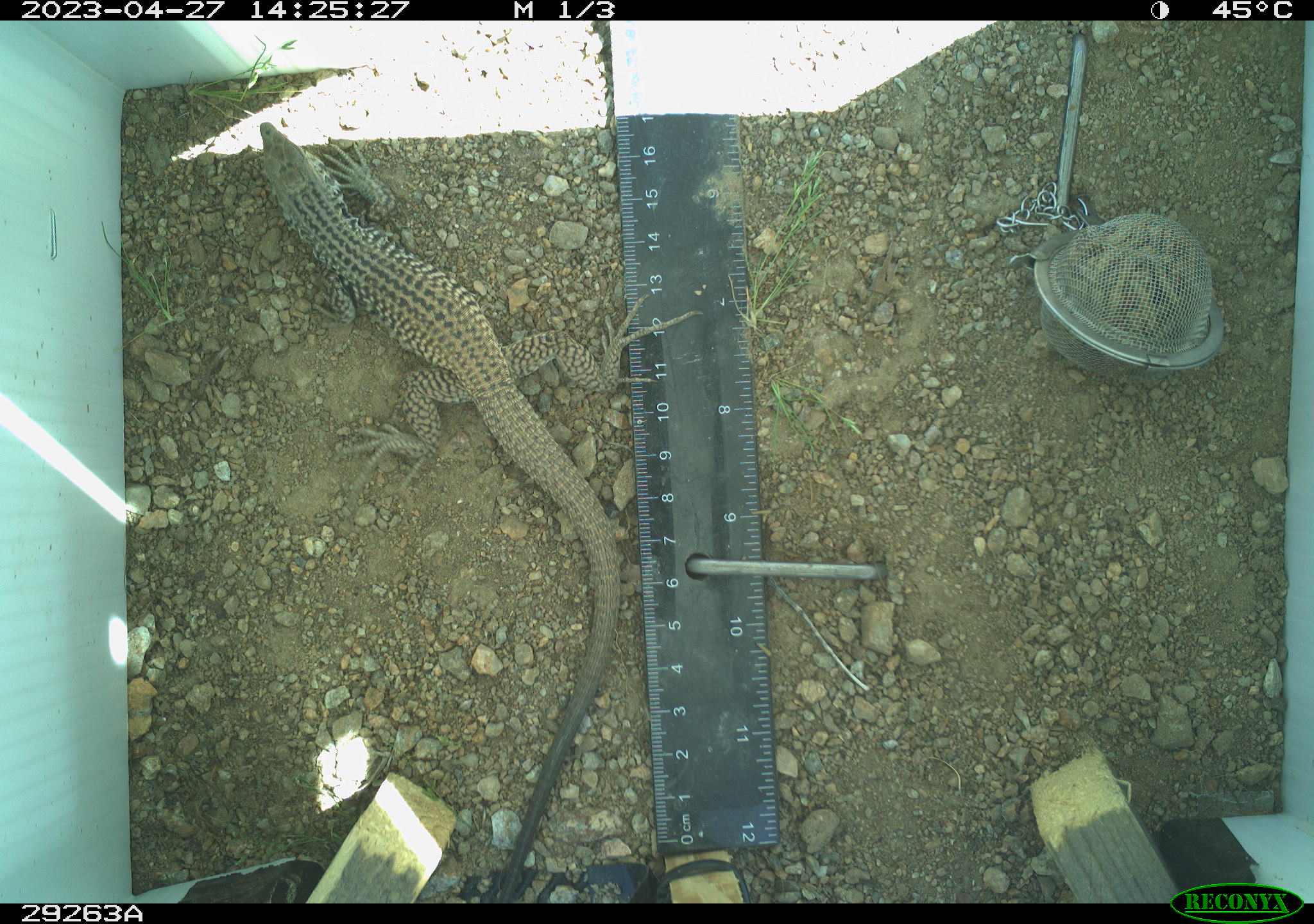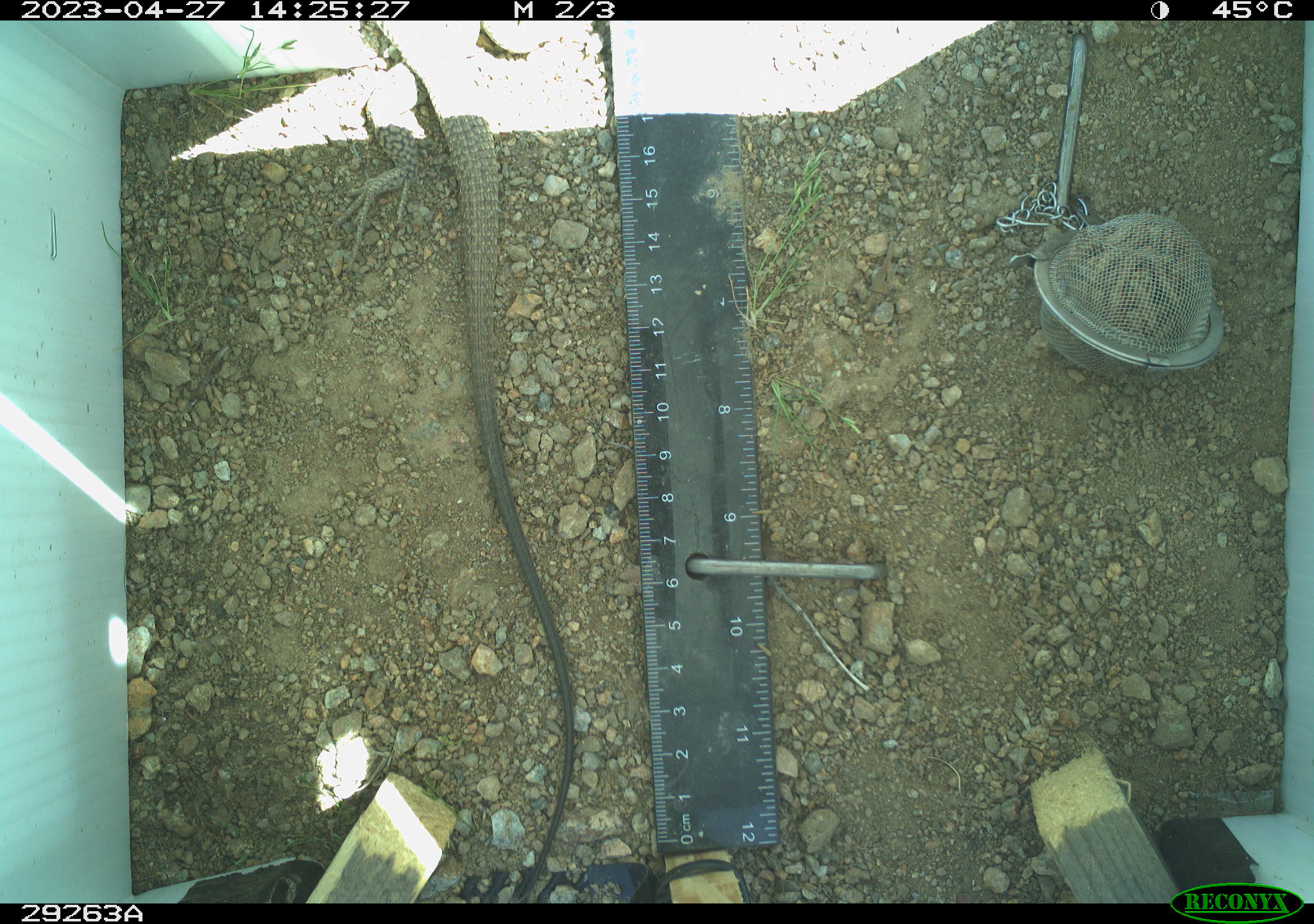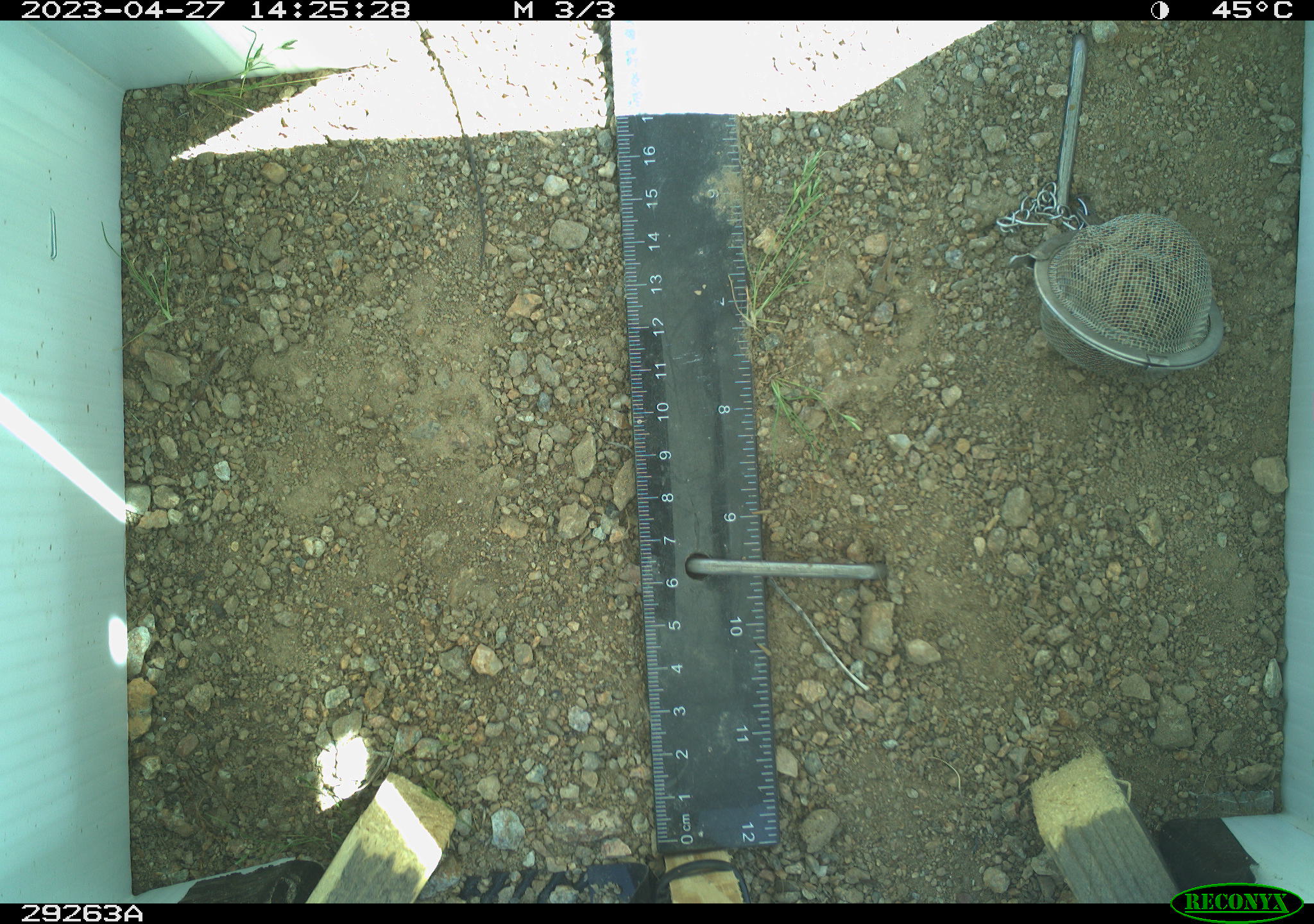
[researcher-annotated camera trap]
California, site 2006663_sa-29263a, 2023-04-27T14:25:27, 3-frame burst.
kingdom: Animalia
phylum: Chordata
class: Reptilia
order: Squamata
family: Teiidae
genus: Aspidoscelis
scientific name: Aspidoscelis tigris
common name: western whiptail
Western whiptail (Aspidoscelis tigris).